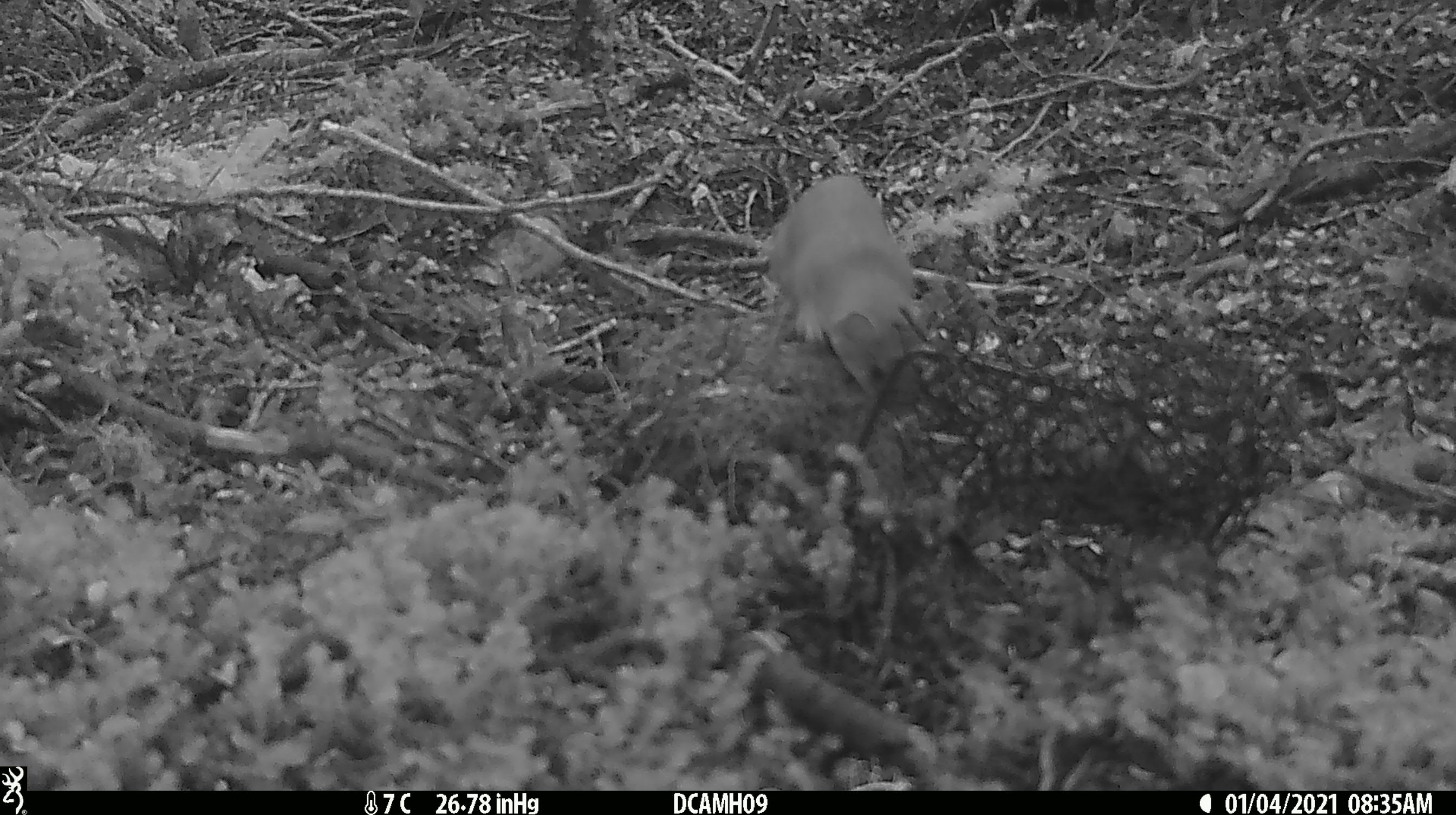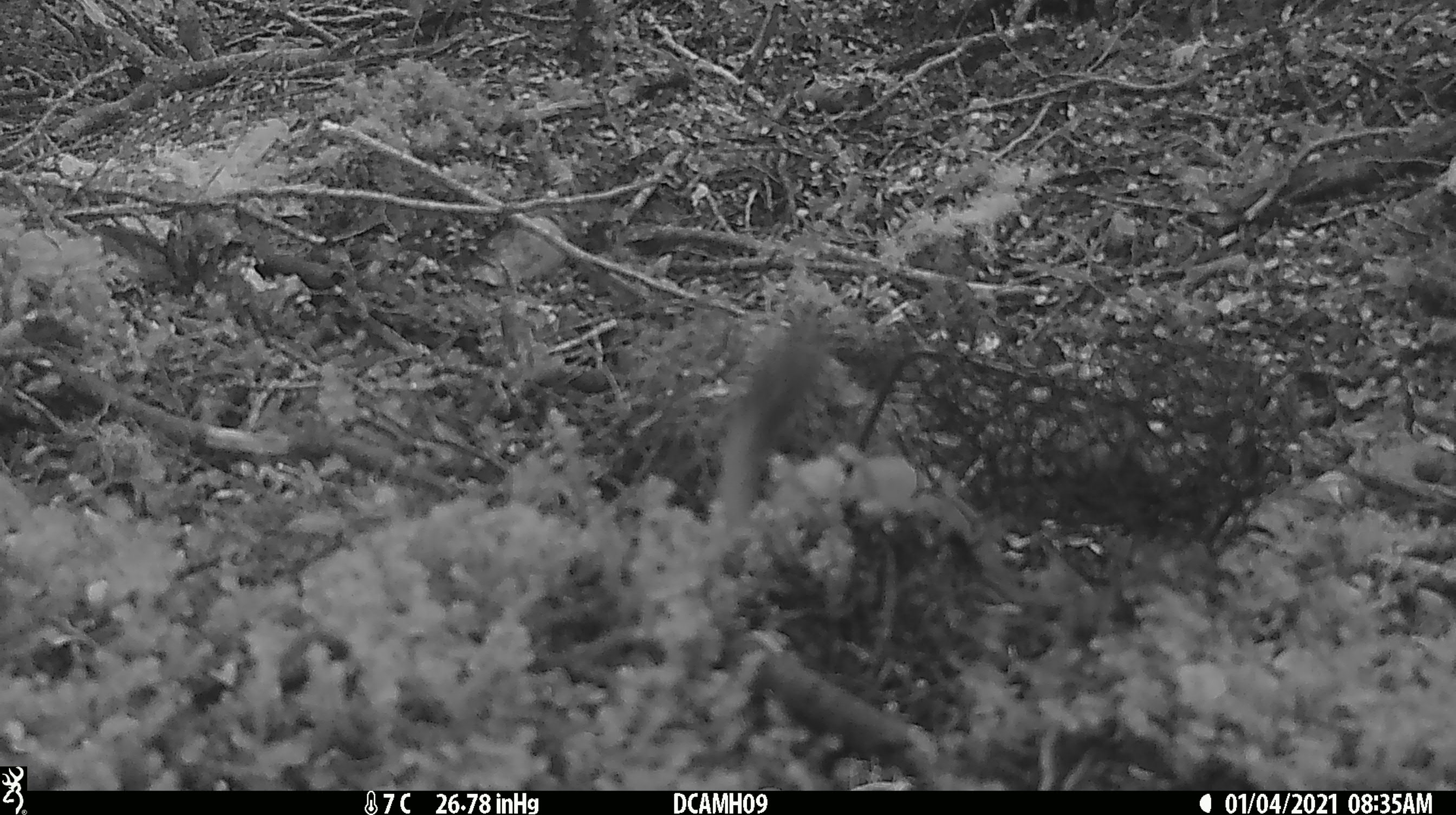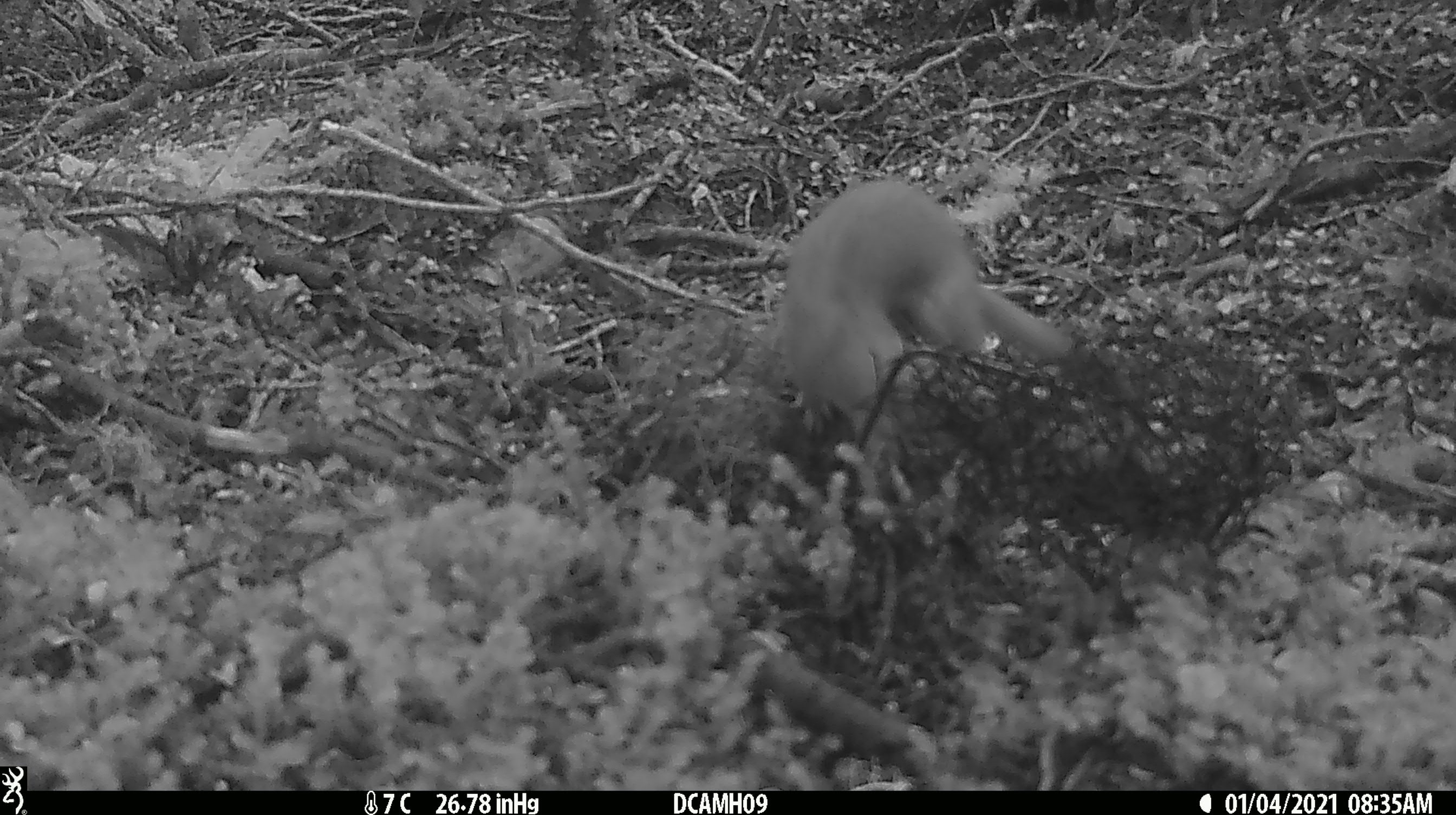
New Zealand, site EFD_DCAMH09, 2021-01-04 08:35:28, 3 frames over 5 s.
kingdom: Animalia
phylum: Chordata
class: Mammalia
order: Carnivora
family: Mustelidae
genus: Mustela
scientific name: Mustela erminea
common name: stoat